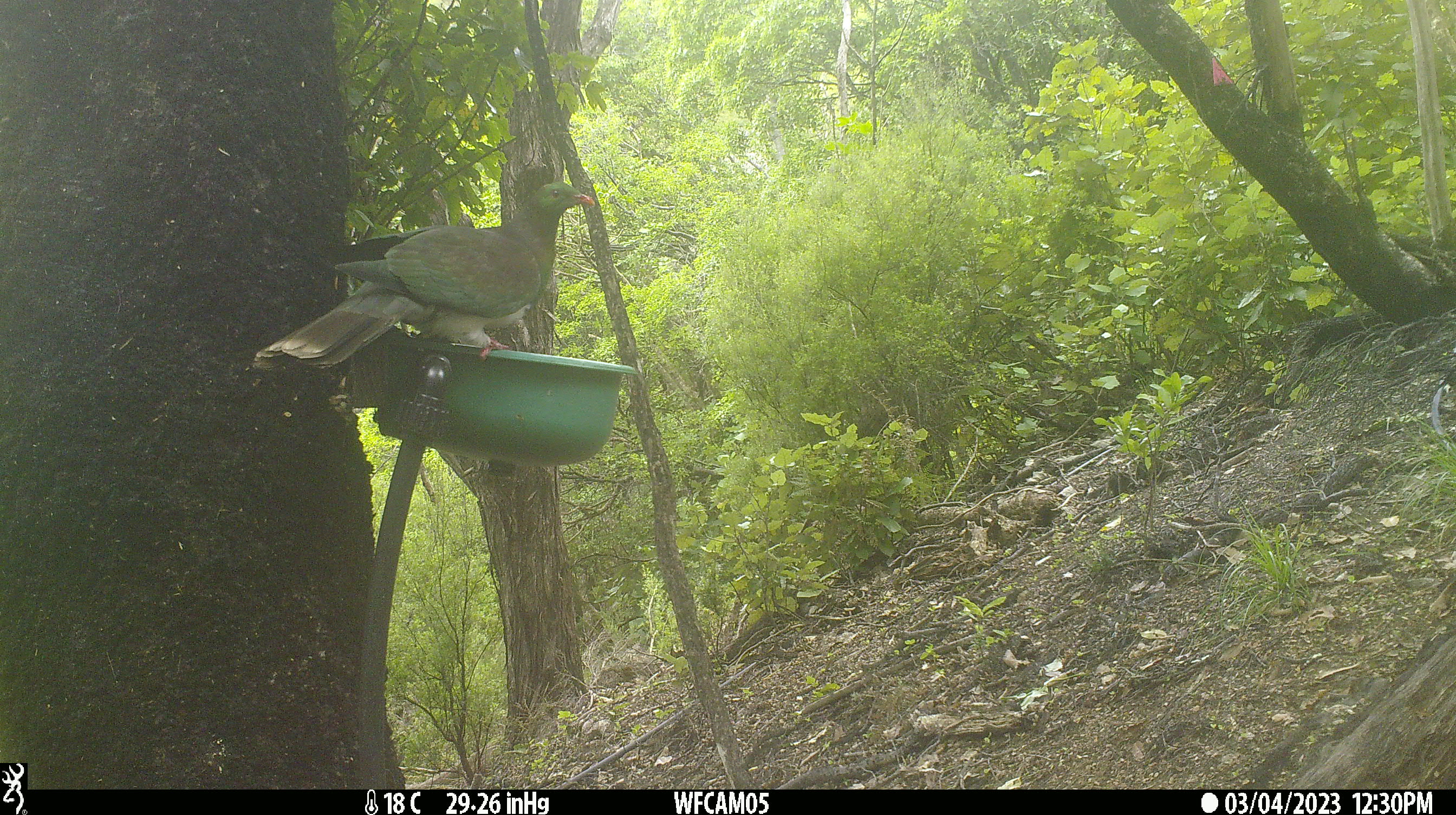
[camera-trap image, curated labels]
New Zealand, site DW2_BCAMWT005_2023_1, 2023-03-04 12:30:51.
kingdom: Animalia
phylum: Chordata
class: Aves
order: Columbiformes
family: Columbidae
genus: Hemiphaga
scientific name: Hemiphaga novaeseelandiae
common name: new zealand pigeon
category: kereru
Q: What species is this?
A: Kereru (new zealand pigeon) (Hemiphaga novaeseelandiae).